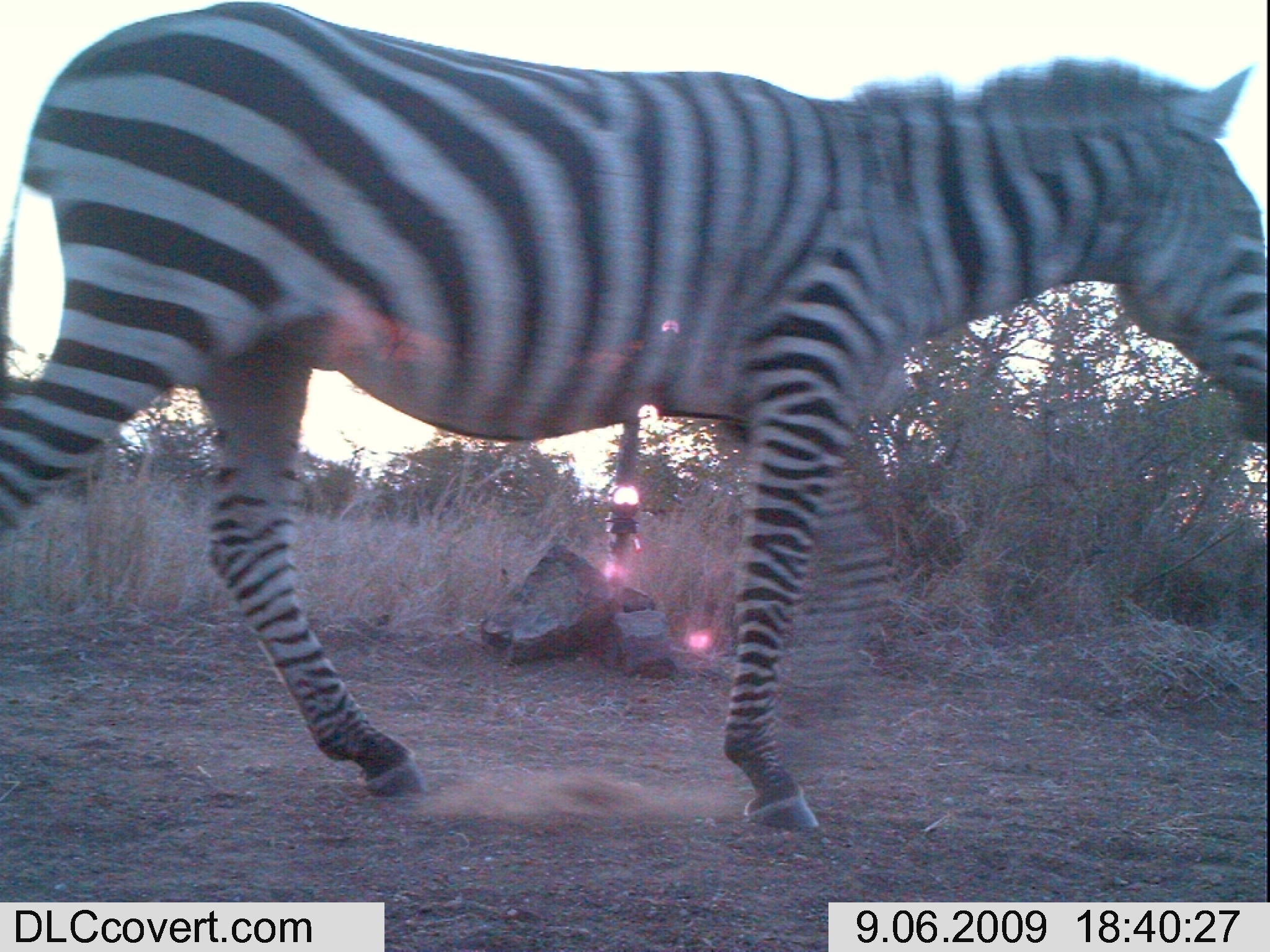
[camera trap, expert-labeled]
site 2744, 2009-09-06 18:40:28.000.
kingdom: Animalia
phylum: Chordata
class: Mammalia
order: Perissodactyla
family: Equidae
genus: Equus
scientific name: Equus quagga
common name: plains zebra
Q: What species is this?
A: Equus quagga (plains zebra).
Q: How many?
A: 1.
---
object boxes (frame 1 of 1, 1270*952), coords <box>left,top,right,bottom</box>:
equus quagga: <box>0,0,1270,831</box>